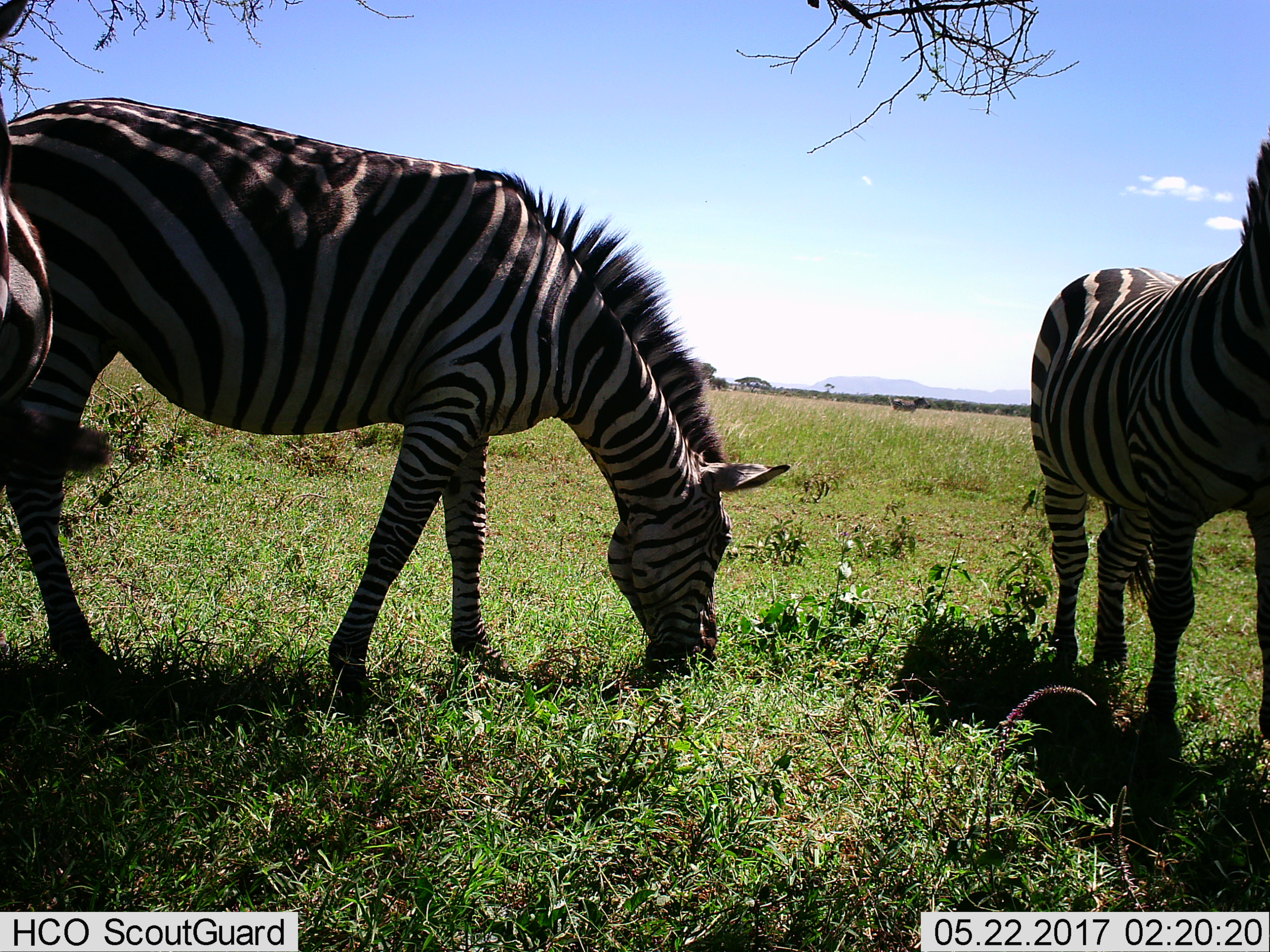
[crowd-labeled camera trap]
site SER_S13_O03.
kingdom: Animalia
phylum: Chordata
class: Mammalia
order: Perissodactyla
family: Equidae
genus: Equus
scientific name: Equus quagga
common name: plains zebra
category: zebraplains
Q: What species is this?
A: Zebraplains (plains zebra) (Equus quagga).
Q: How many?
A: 3.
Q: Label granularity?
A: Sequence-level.